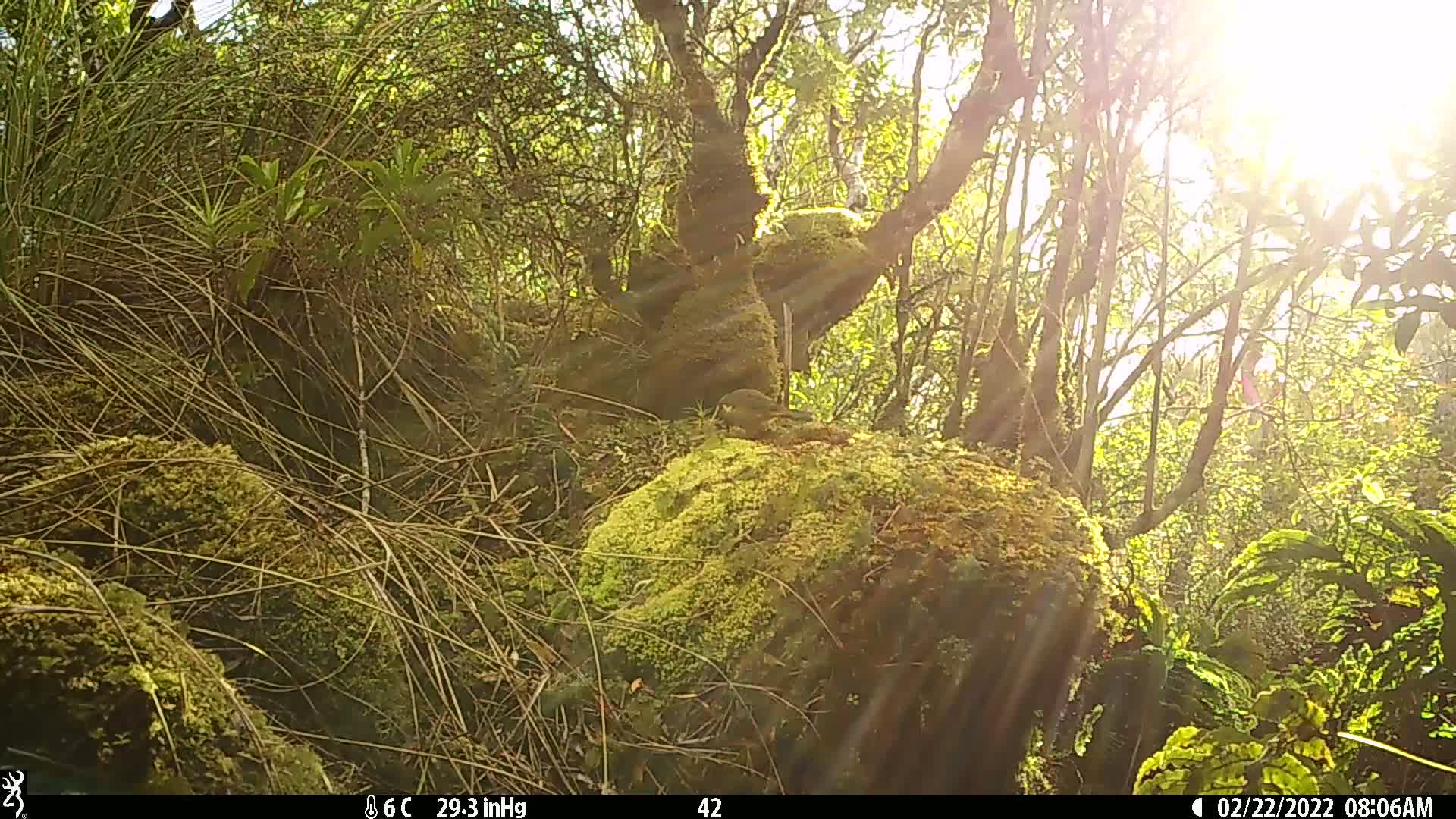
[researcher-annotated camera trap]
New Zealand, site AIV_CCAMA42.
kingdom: Animalia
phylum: Chordata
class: Aves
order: Passeriformes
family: Meliphagidae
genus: Anthornis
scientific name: Anthornis melanura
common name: new zealand bellbird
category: bellbird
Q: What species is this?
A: Bellbird (new zealand bellbird) (Anthornis melanura).